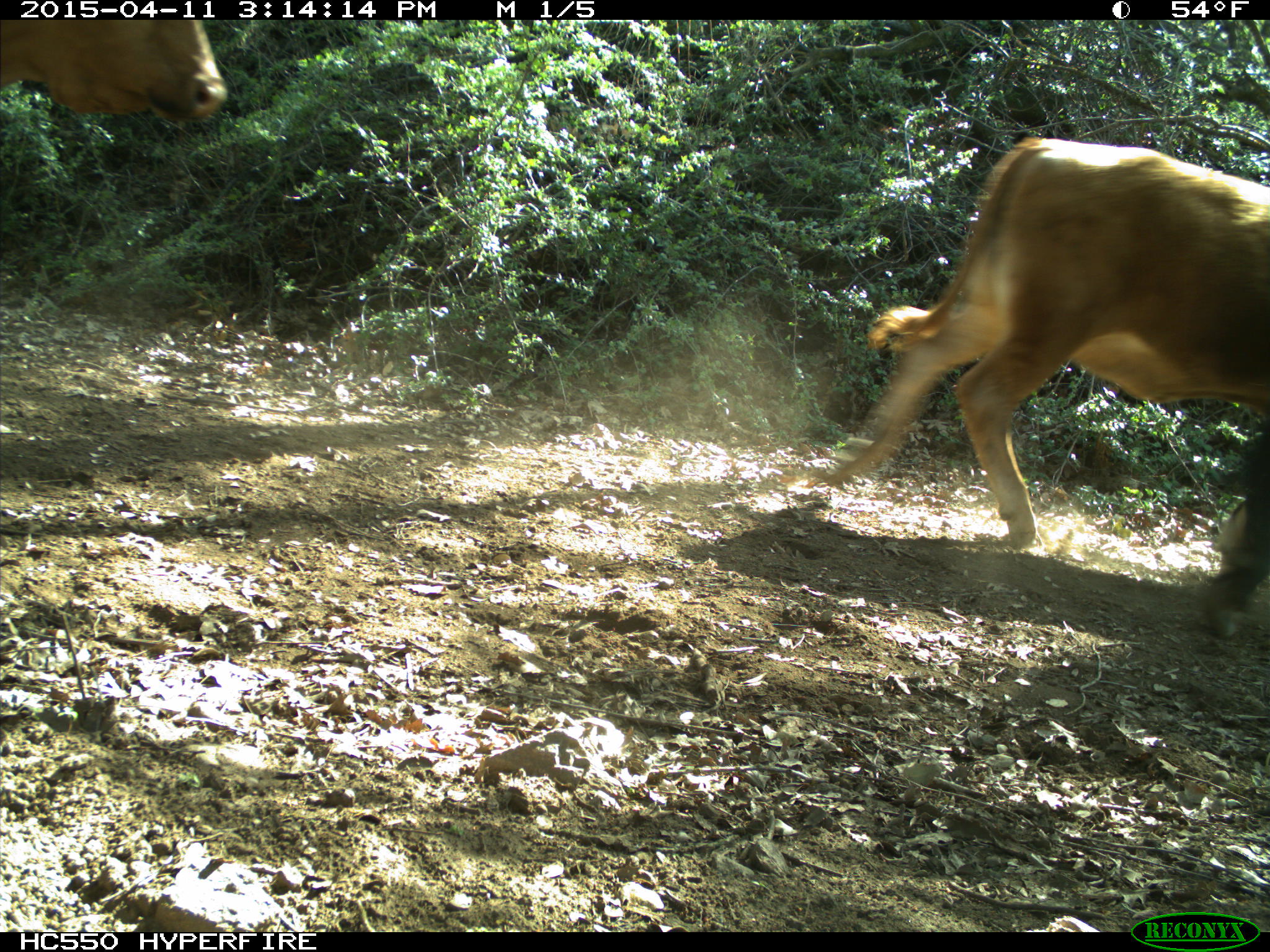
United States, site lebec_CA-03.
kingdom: Animalia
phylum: Chordata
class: Mammalia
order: Artiodactyla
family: Bovidae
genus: Bos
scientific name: Bos taurus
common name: domestic cow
Bos taurus (domestic cow).